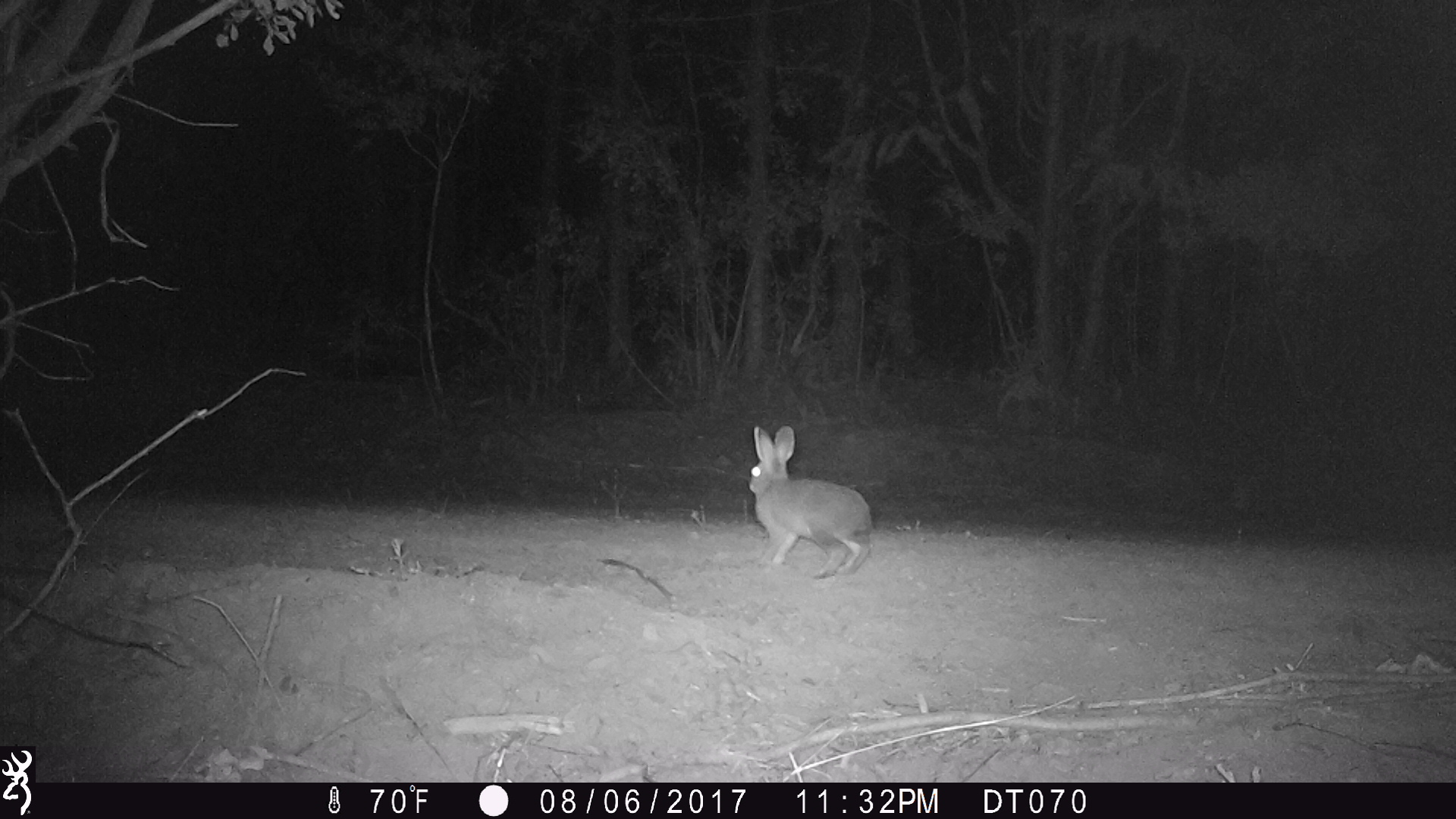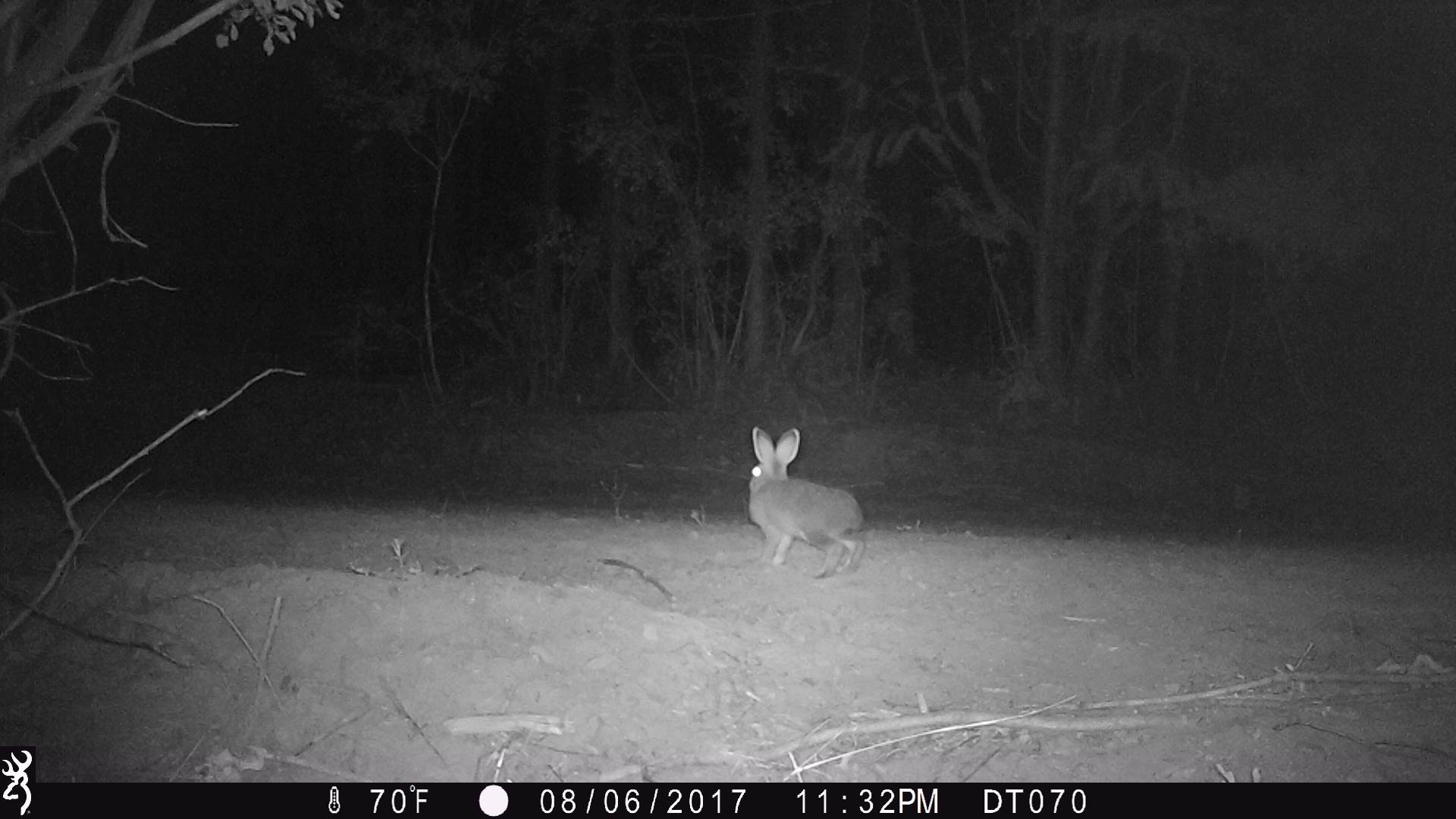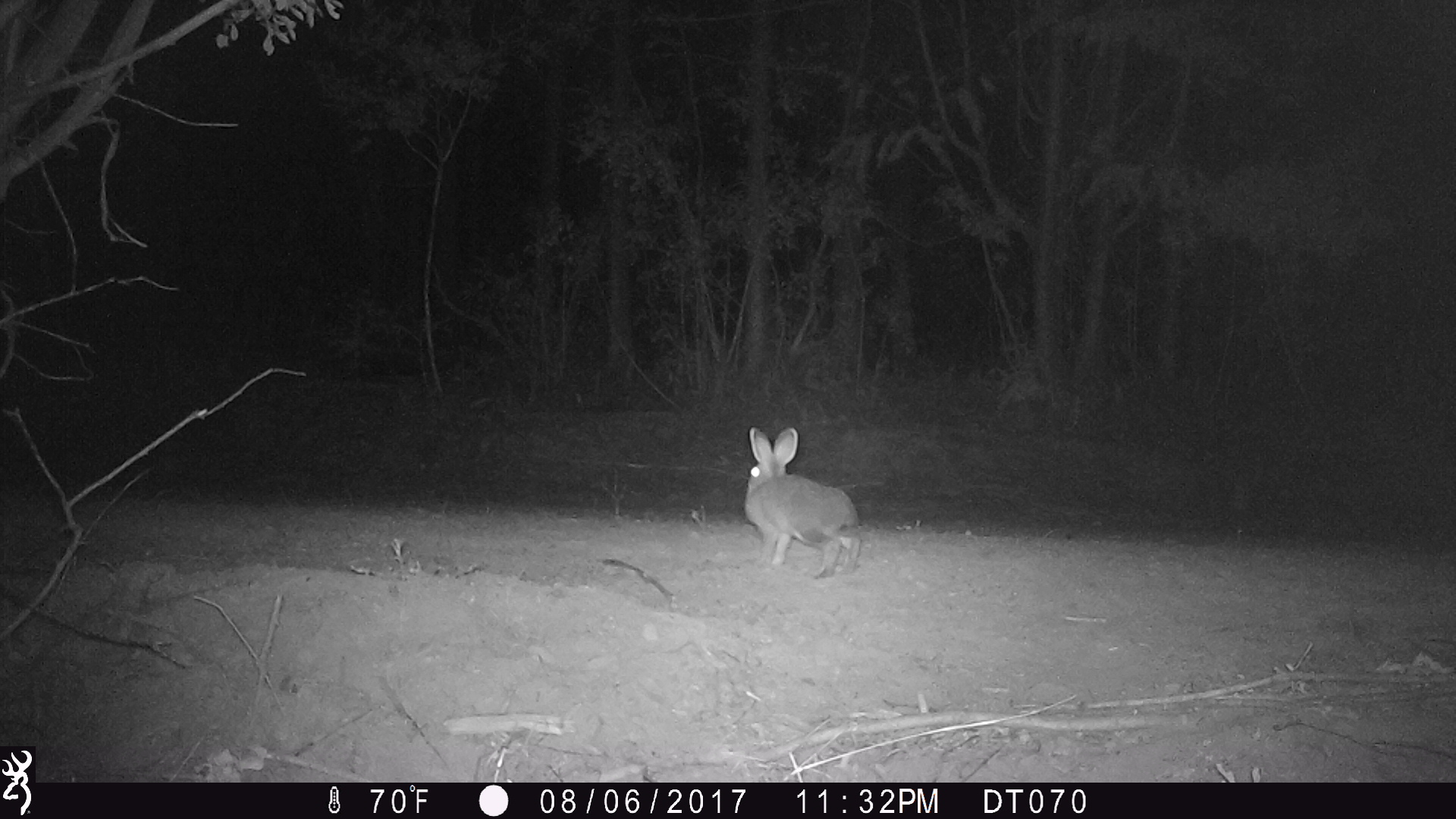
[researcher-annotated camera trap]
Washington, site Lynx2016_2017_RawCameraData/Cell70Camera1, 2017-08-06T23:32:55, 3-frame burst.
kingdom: Animalia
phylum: Chordata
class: Mammalia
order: Lagomorpha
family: Leporidae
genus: Lepus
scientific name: Lepus americanus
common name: snowshoe hare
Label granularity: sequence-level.